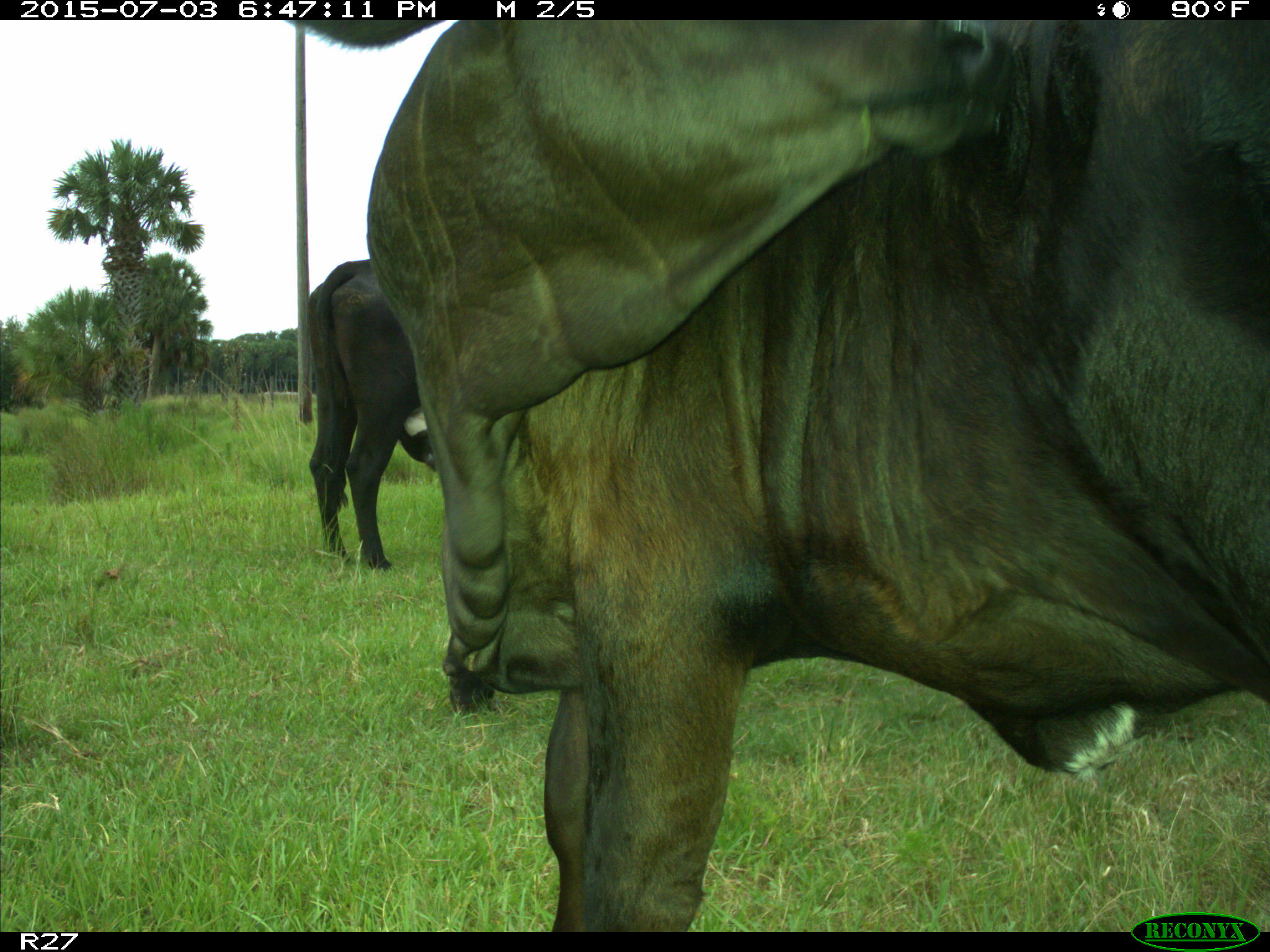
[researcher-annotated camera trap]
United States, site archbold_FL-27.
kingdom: Animalia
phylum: Chordata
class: Mammalia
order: Artiodactyla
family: Bovidae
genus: Bos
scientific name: Bos taurus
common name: domestic cow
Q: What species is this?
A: Bos taurus (domestic cow).